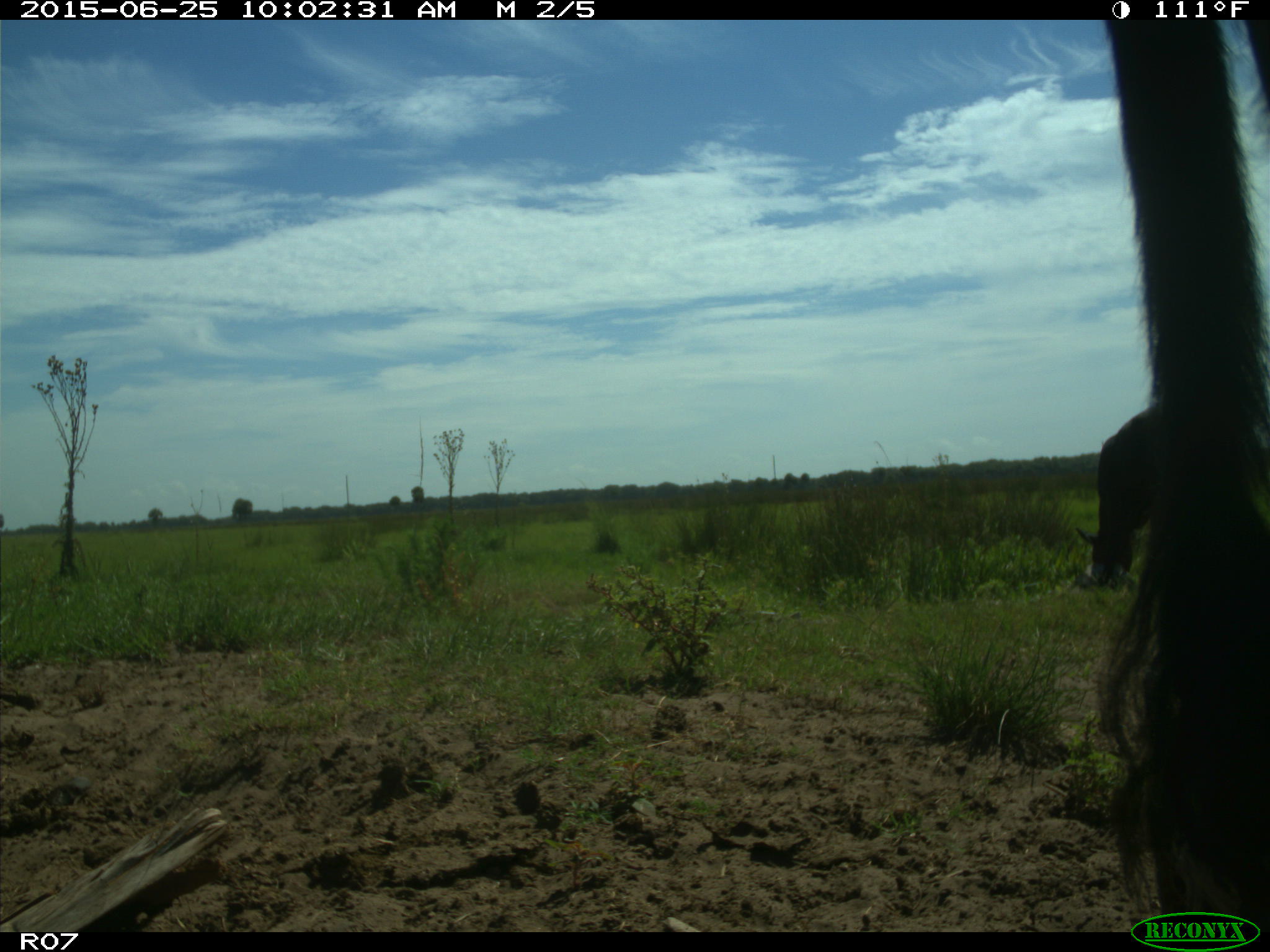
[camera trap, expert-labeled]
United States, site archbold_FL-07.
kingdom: Animalia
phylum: Chordata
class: Mammalia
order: Artiodactyla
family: Bovidae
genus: Bos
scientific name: Bos taurus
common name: domestic cow